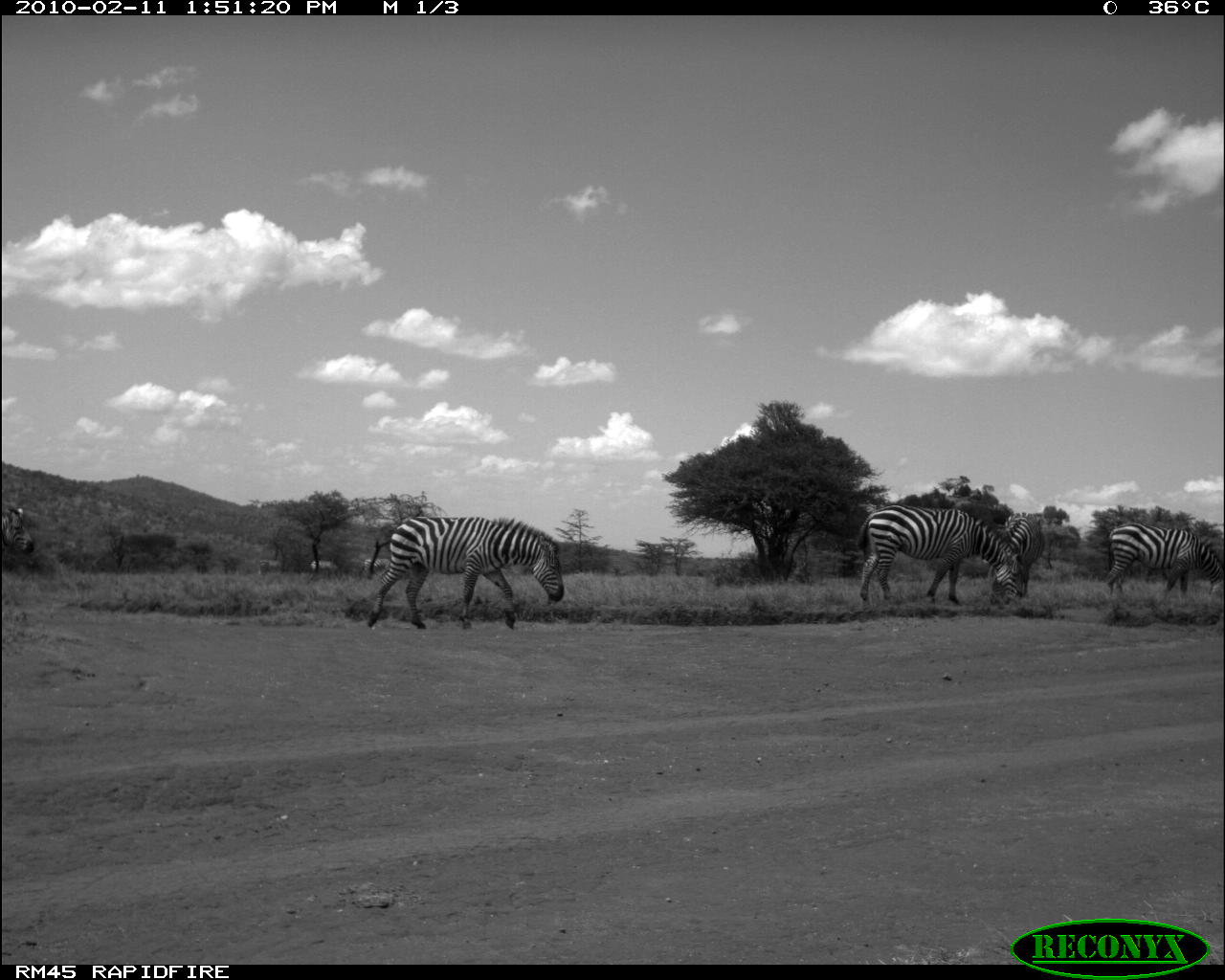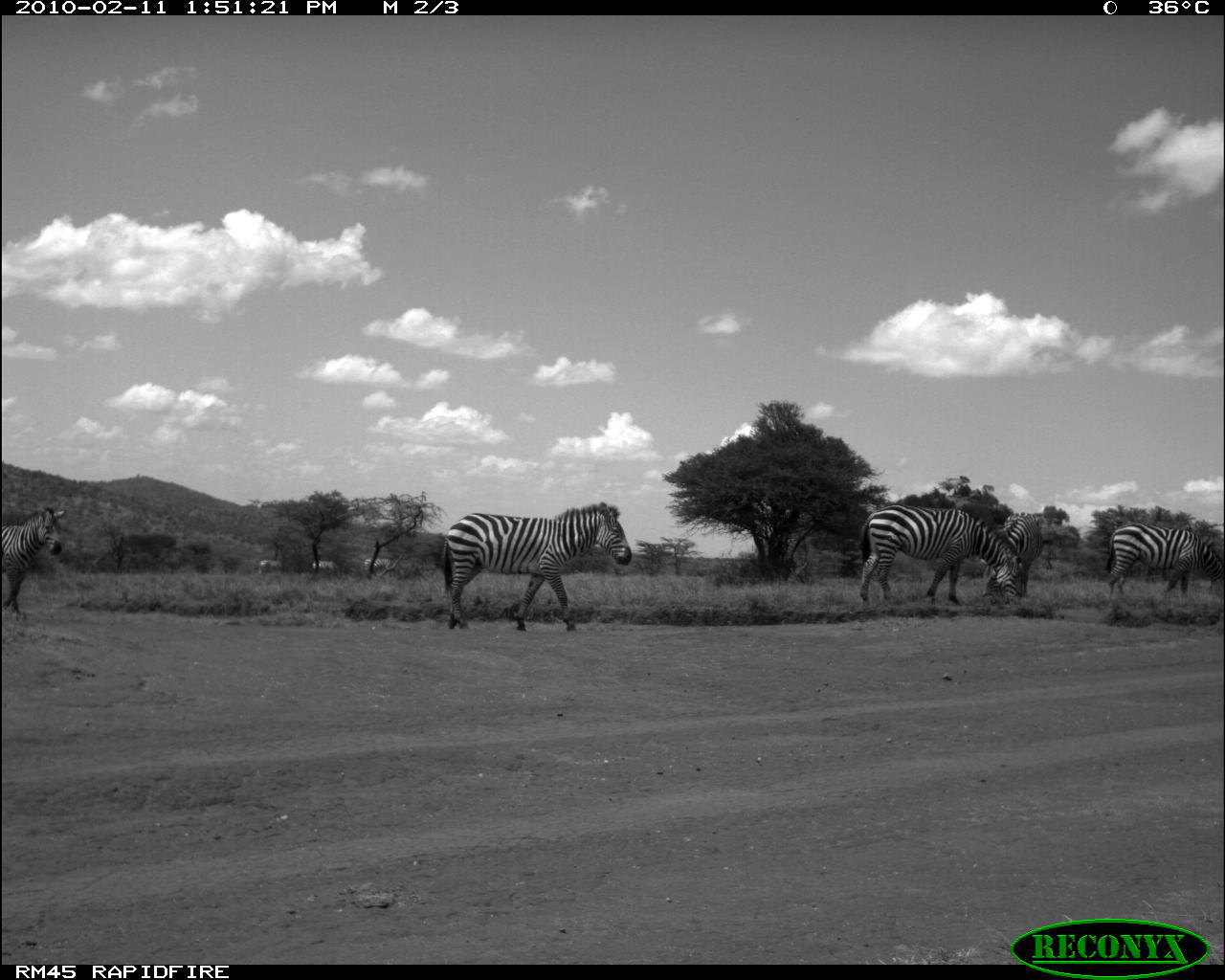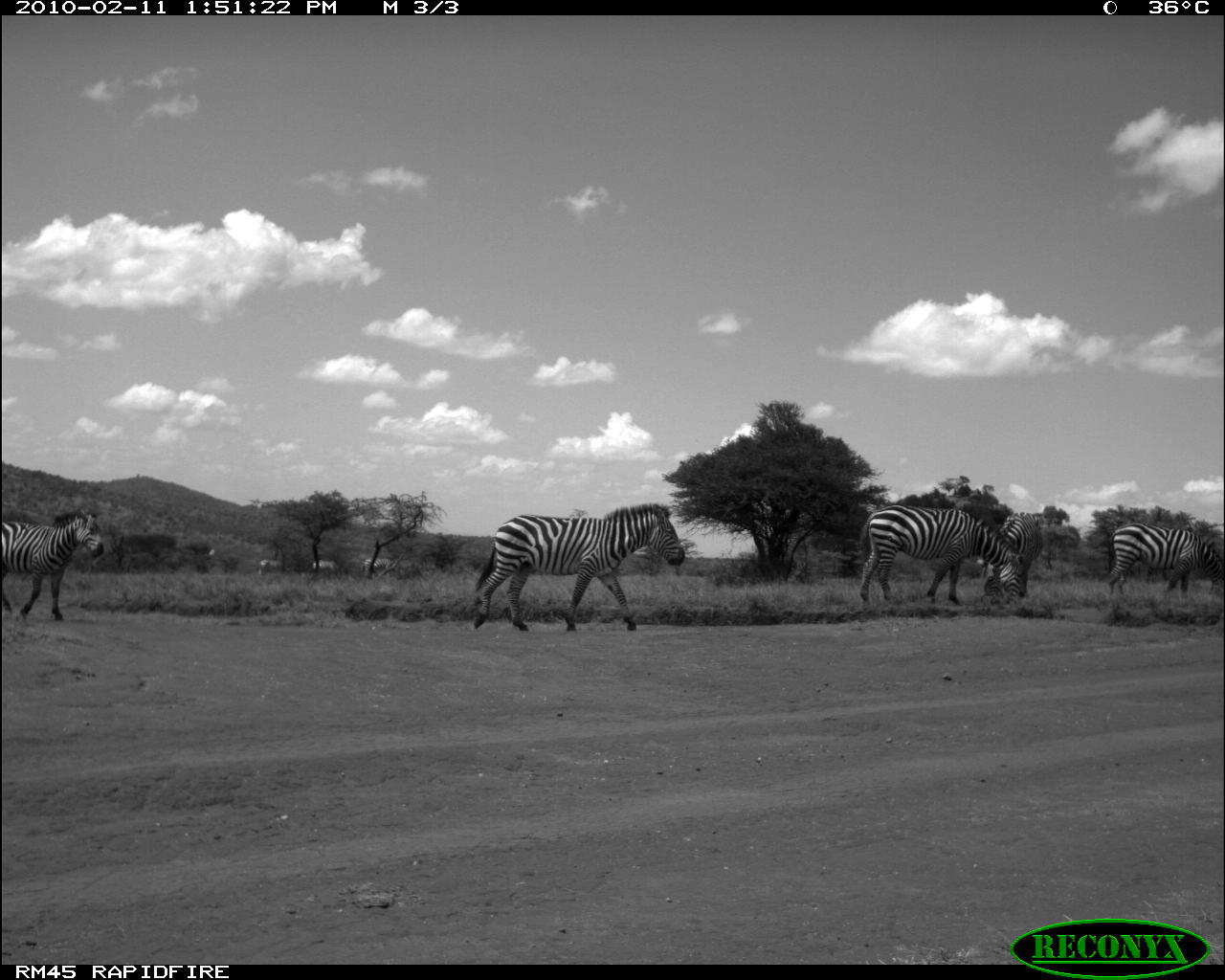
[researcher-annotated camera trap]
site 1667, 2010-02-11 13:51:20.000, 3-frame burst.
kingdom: Animalia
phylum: Chordata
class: Mammalia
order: Perissodactyla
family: Equidae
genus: Equus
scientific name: Equus quagga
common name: plains zebra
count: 4